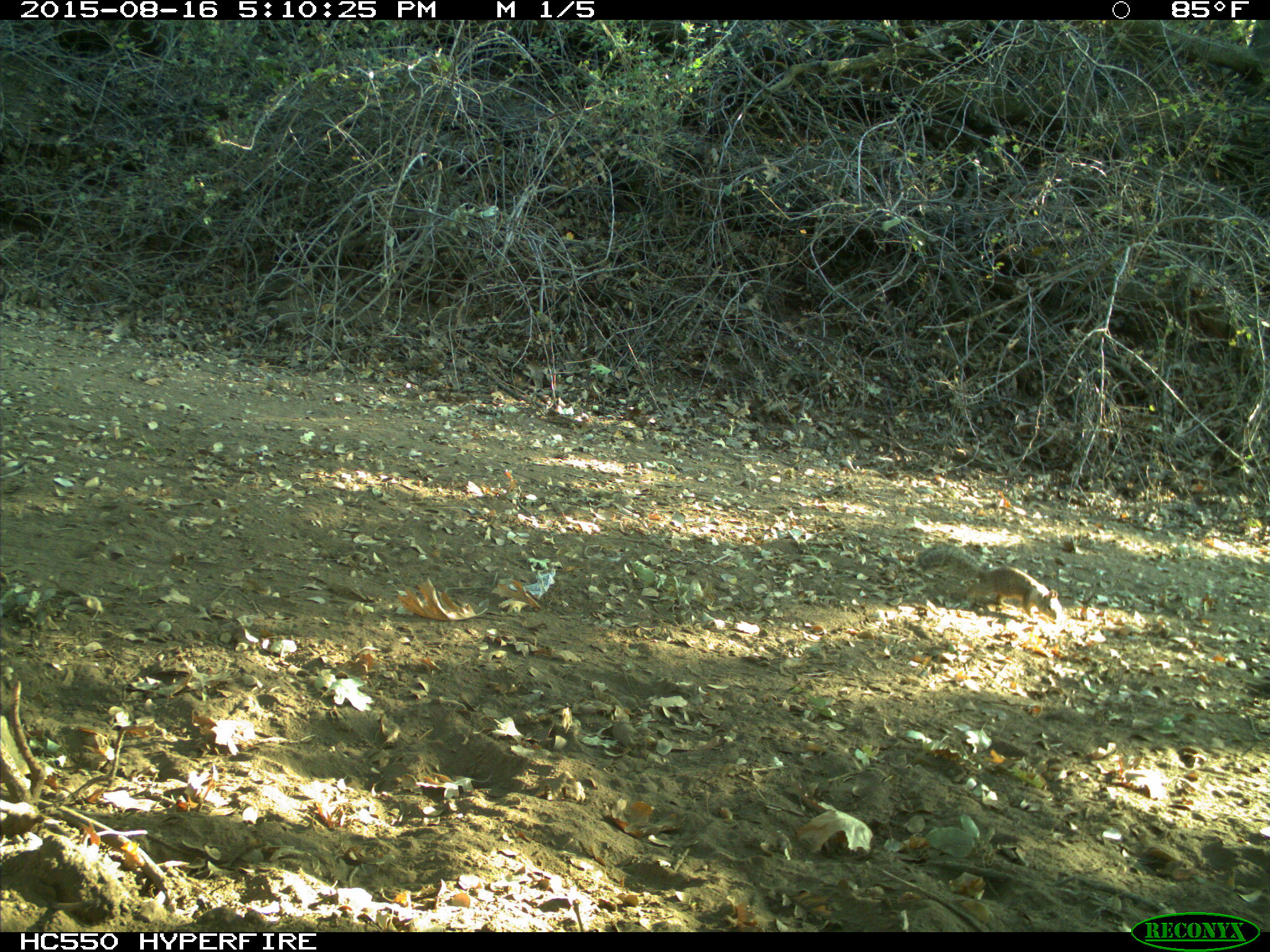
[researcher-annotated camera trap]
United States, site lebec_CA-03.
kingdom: Animalia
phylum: Chordata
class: Mammalia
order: Rodentia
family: Sciuridae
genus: Otospermophilus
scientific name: Otospermophilus beecheyi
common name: california ground squirrel